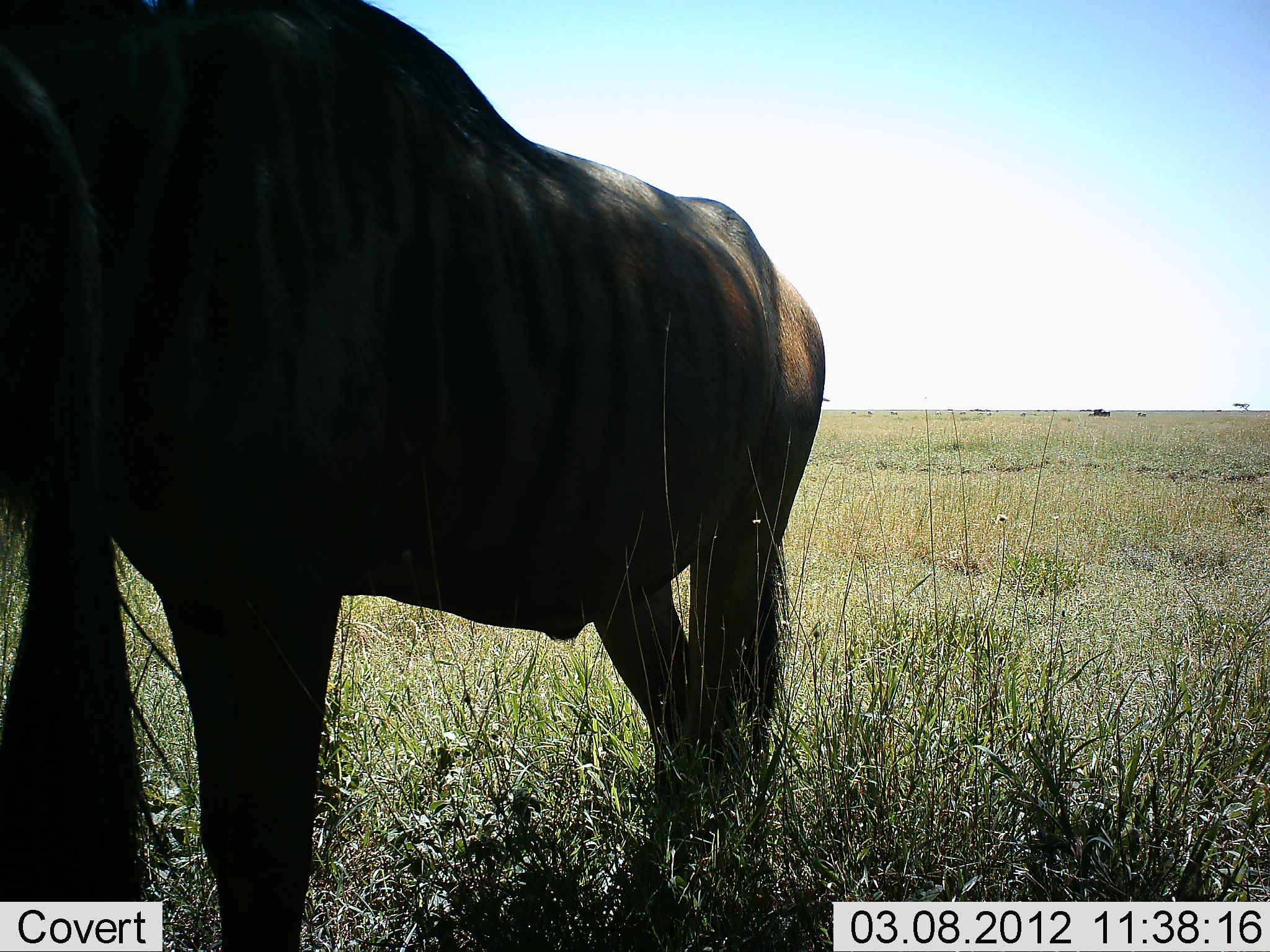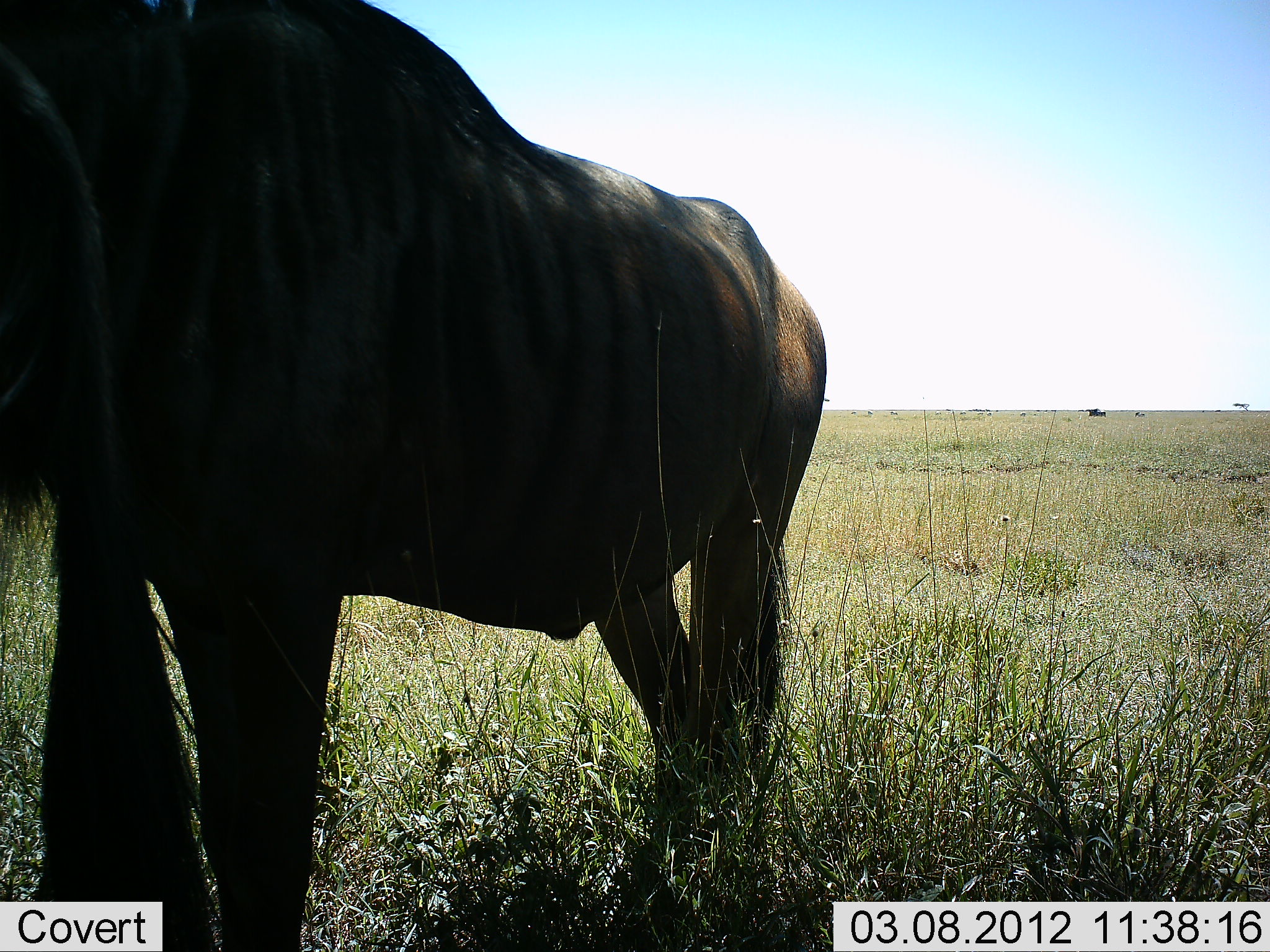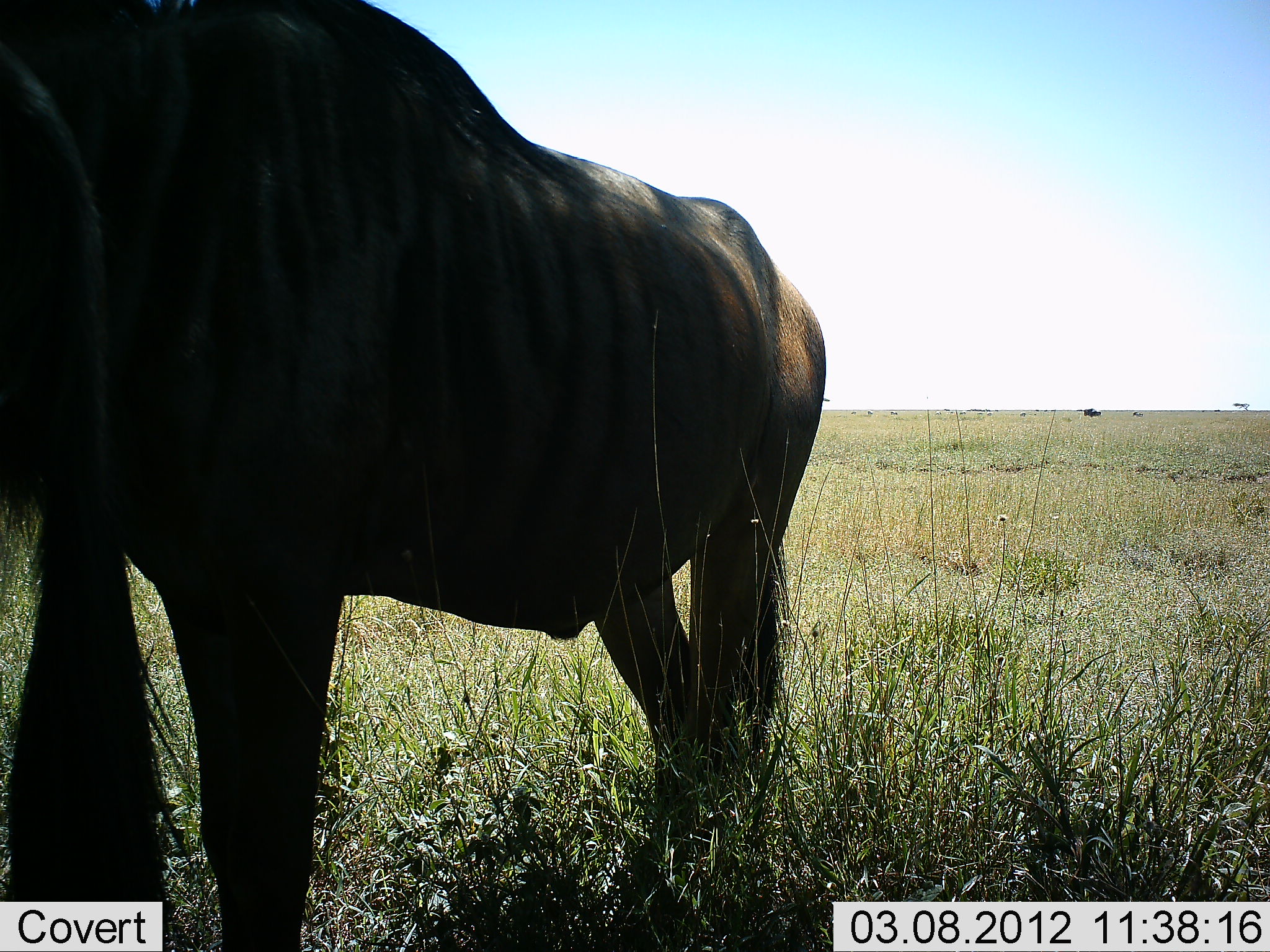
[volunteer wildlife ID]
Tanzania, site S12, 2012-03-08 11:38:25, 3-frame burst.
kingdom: Animalia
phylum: Chordata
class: Mammalia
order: Artiodactyla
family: Bovidae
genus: Connochaetes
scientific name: Connochaetes taurinus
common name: blue wildebeest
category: wildebeest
Wildebeest (blue wildebeest) (Connochaetes taurinus), count 2. Behavior (volunteer vote fractions): standing 88%, resting 12%, moving 25%, interacting 0%. Young present (vote fraction): 6%. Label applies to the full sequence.